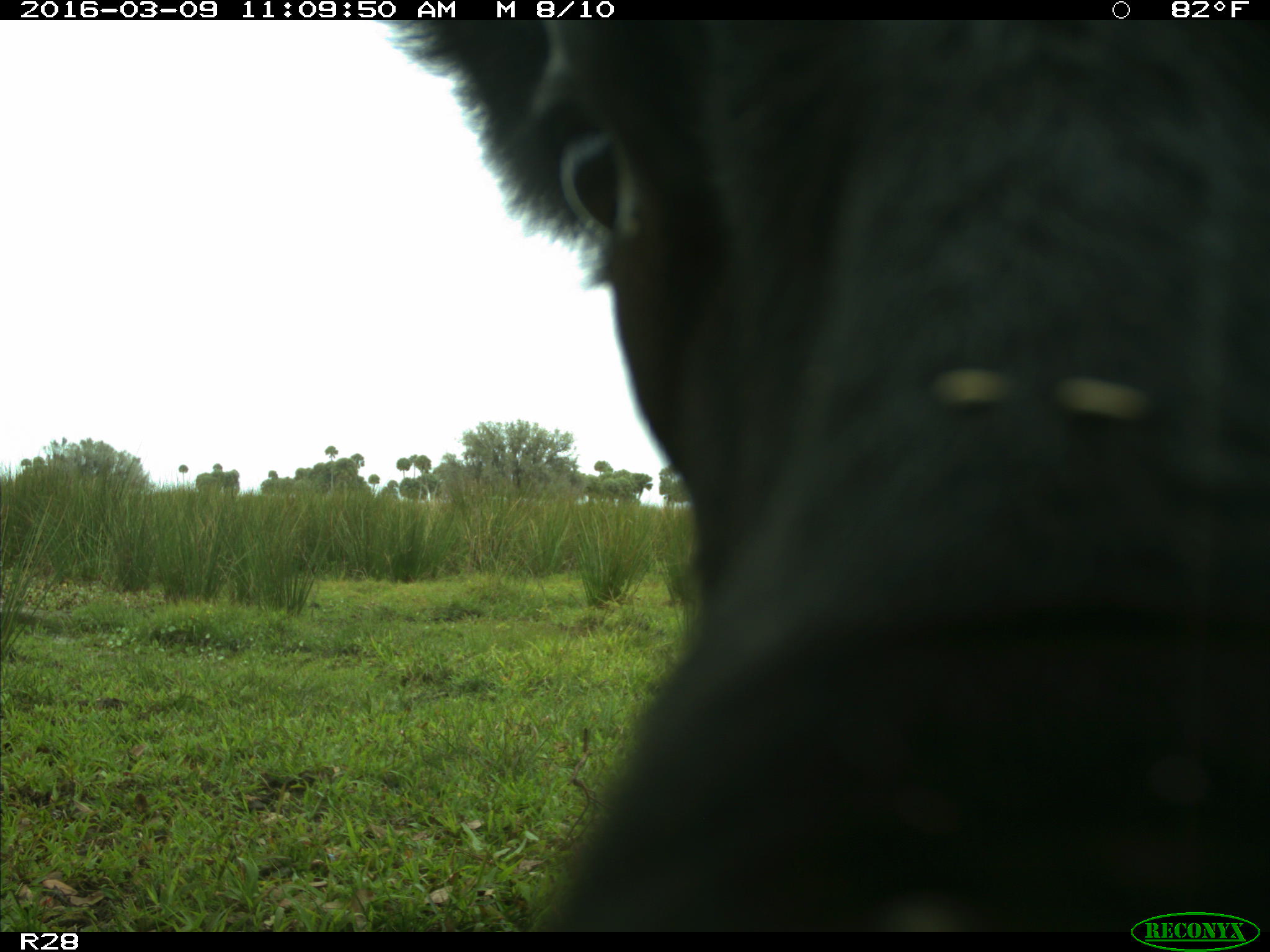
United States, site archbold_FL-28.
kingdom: Animalia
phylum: Chordata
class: Mammalia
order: Artiodactyla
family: Bovidae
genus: Bos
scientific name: Bos taurus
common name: domestic cow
Bos taurus (domestic cow).